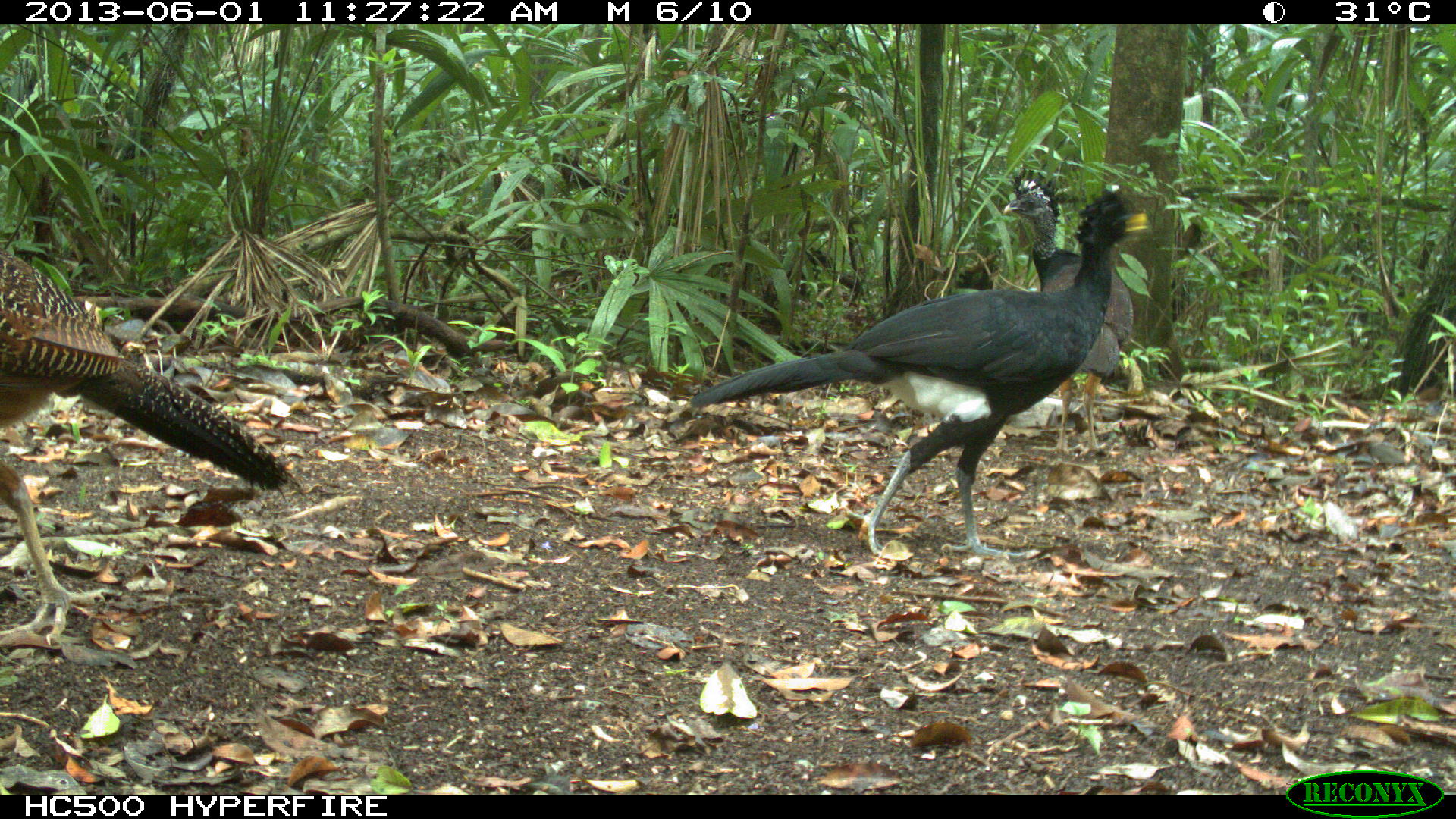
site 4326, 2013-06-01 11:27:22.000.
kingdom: Animalia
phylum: Chordata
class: Aves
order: Galliformes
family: Cracidae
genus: Crax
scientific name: Crax rubra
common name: great curassow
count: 3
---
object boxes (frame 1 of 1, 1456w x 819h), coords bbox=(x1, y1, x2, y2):
crax rubra: bbox=(689, 189, 1148, 558); bbox=(0, 248, 304, 646); bbox=(999, 171, 1136, 450)